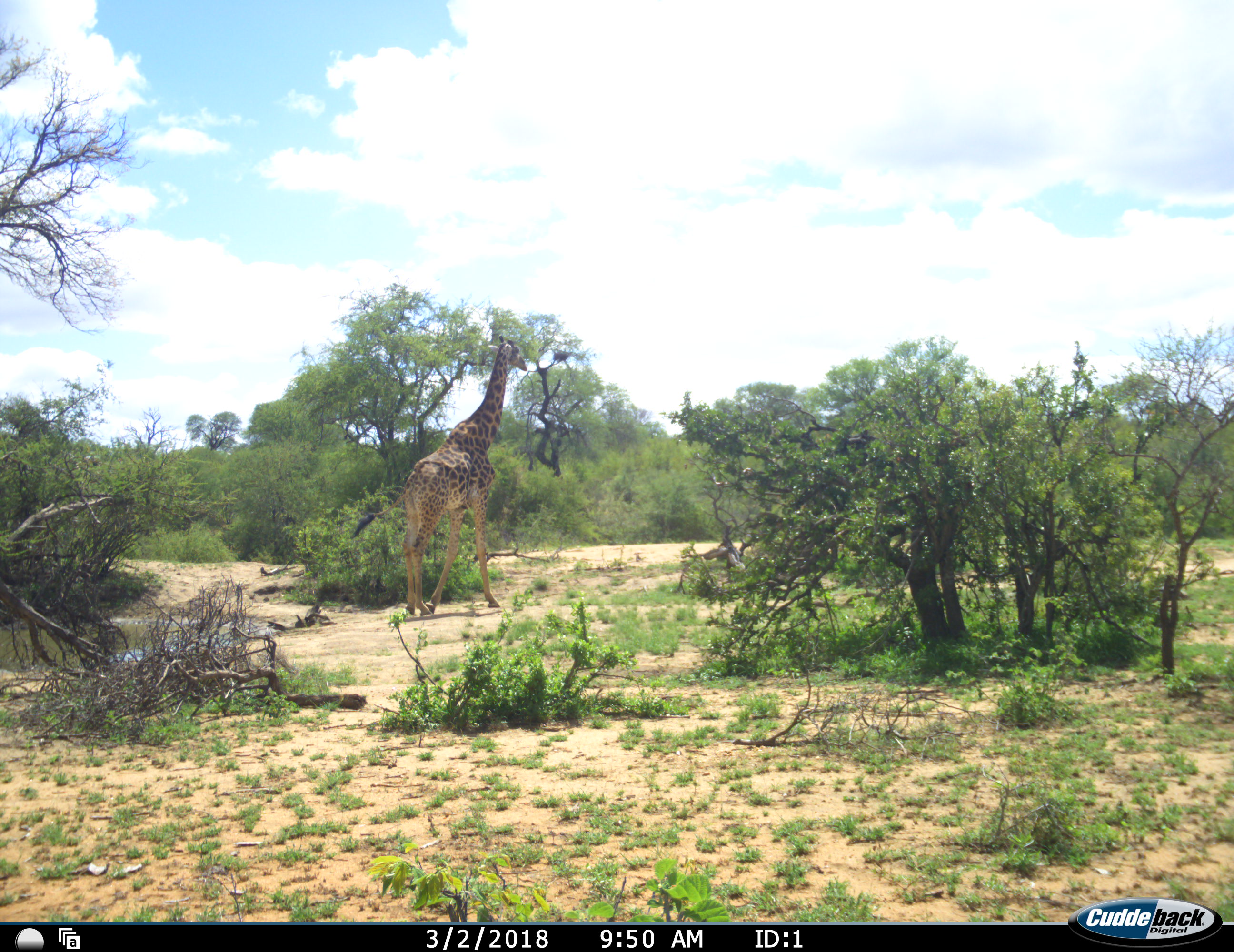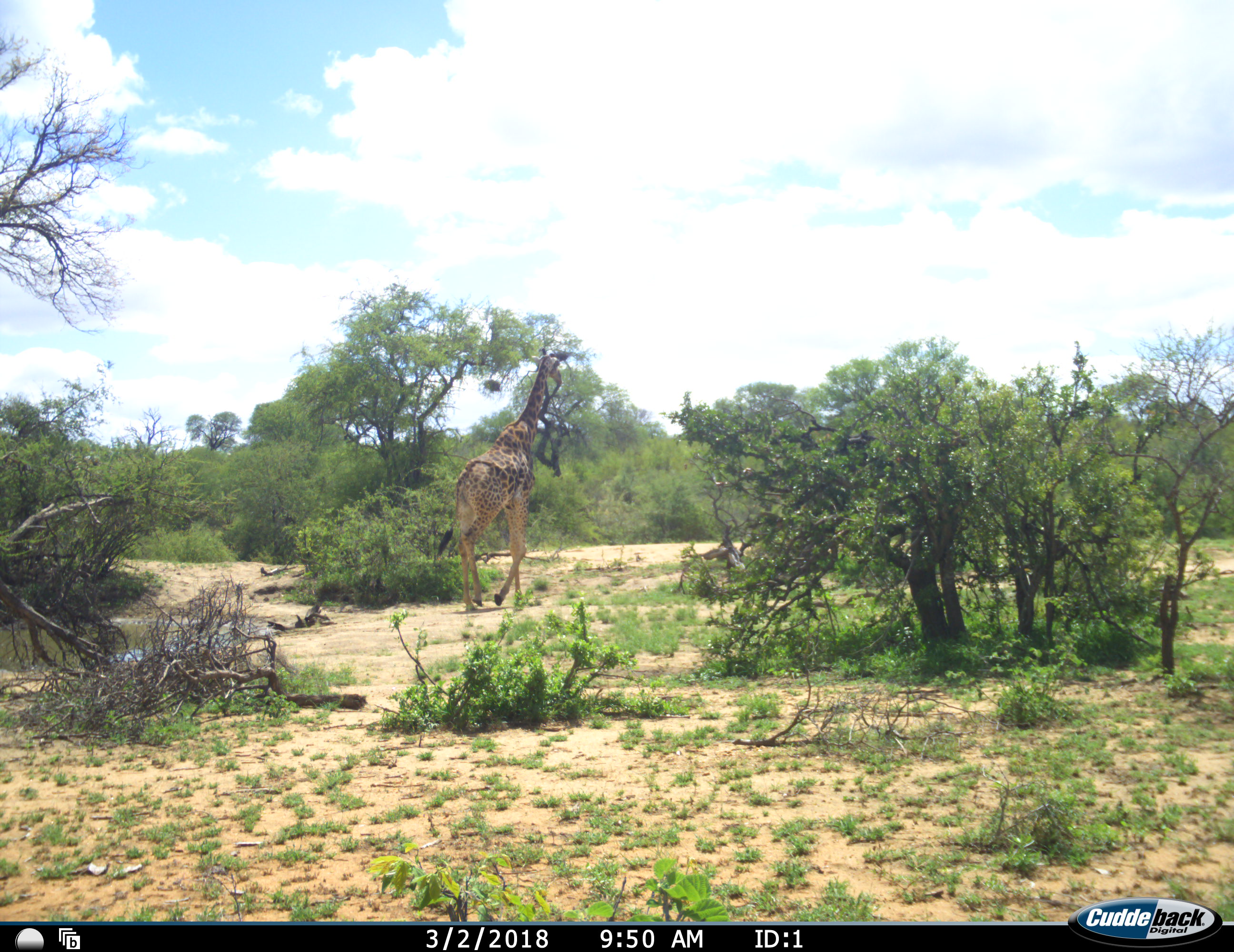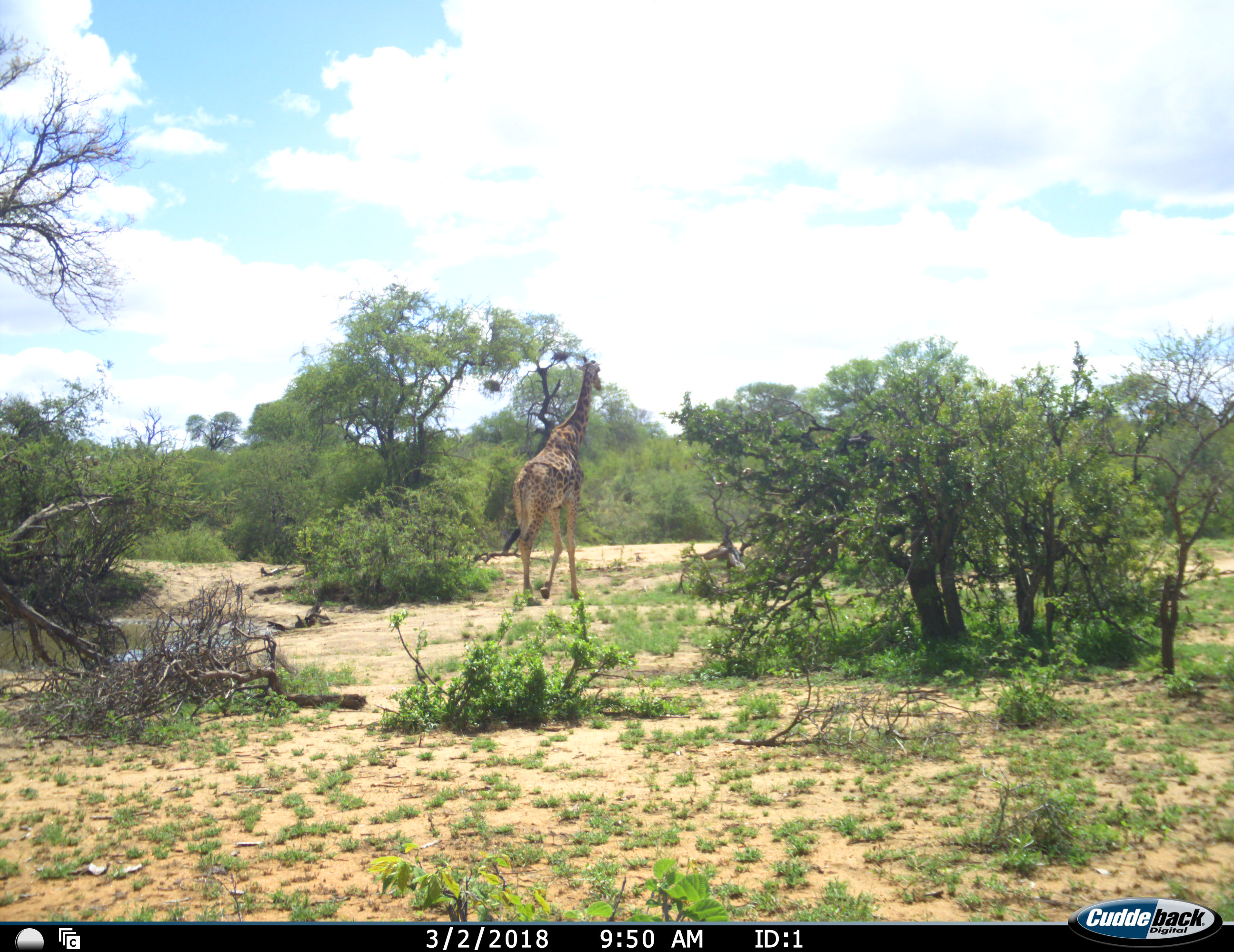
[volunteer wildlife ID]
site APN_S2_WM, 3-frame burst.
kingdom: Animalia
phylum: Chordata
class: Mammalia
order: Artiodactyla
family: Giraffidae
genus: Giraffa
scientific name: Giraffa camelopardalis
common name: giraffe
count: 1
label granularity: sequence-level